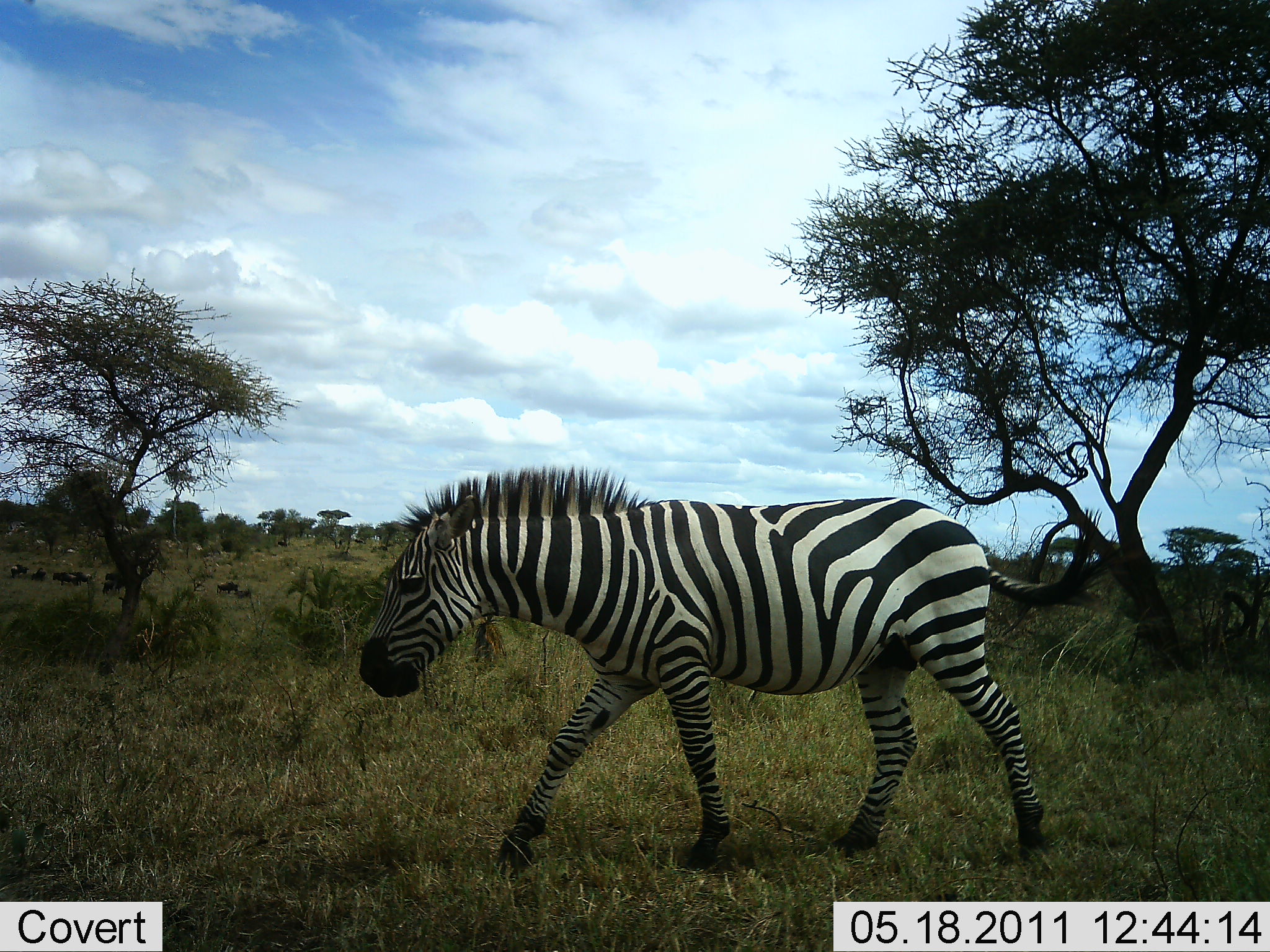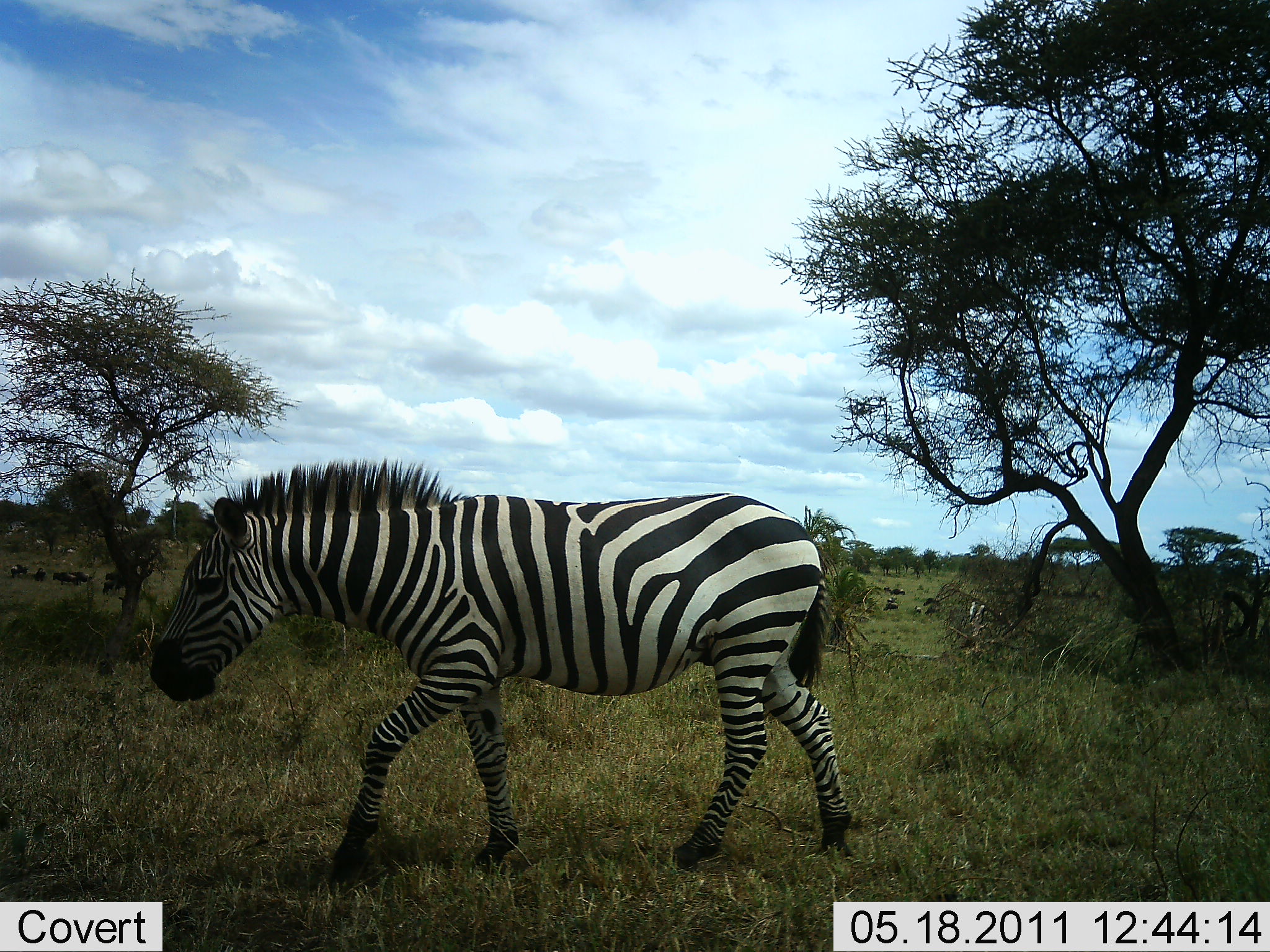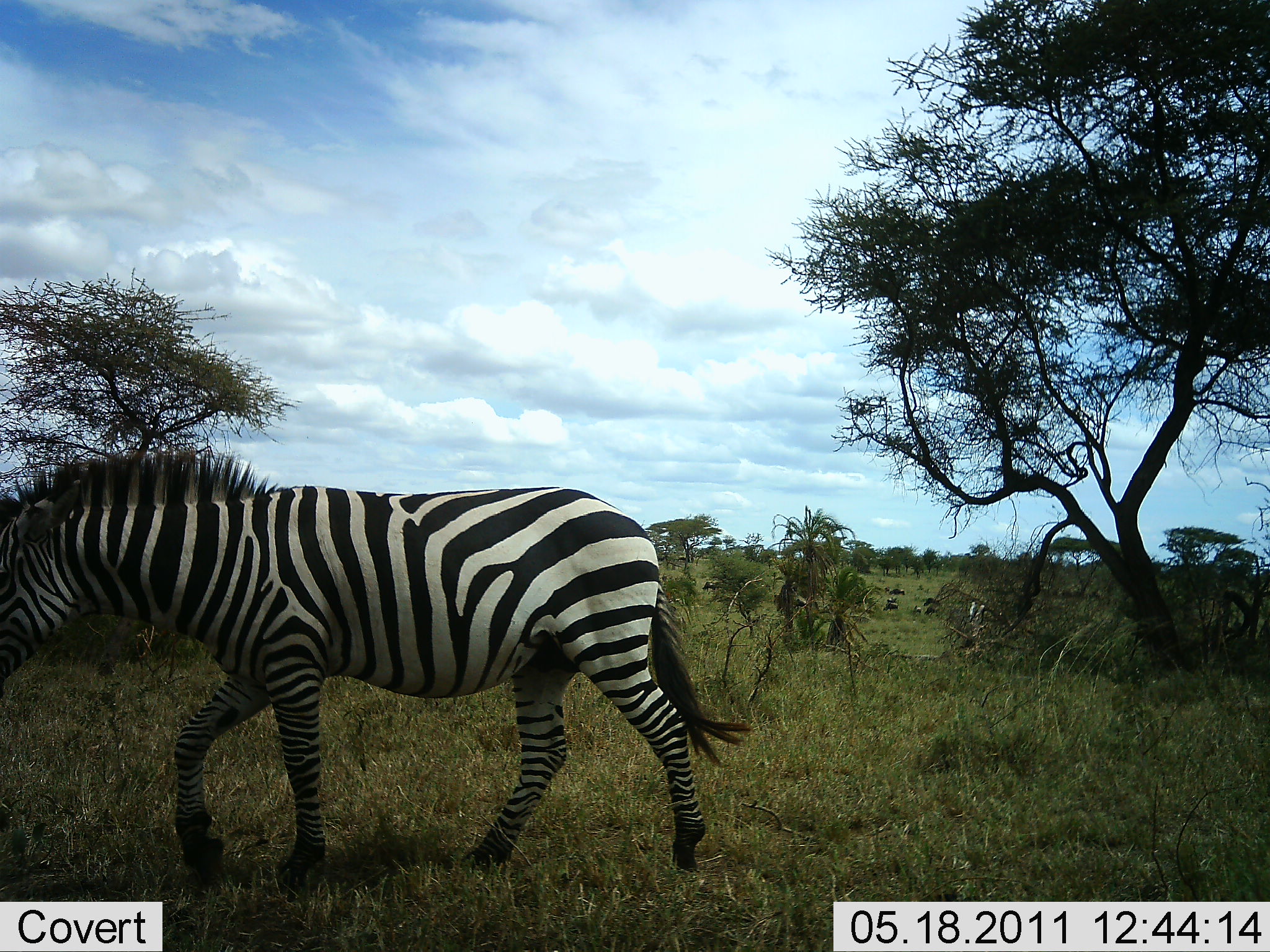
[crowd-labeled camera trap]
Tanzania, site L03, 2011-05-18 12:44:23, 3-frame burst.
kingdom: Animalia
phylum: Chordata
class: Mammalia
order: Perissodactyla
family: Equidae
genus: Equus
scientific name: Equus quagga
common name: plains zebra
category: zebra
Zebra (plains zebra) (Equus quagga), count 1. Behavior (volunteer vote fractions): standing 0%, resting 0%, moving 100%, interacting 0%. Young present (vote fraction): 0%. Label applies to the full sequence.